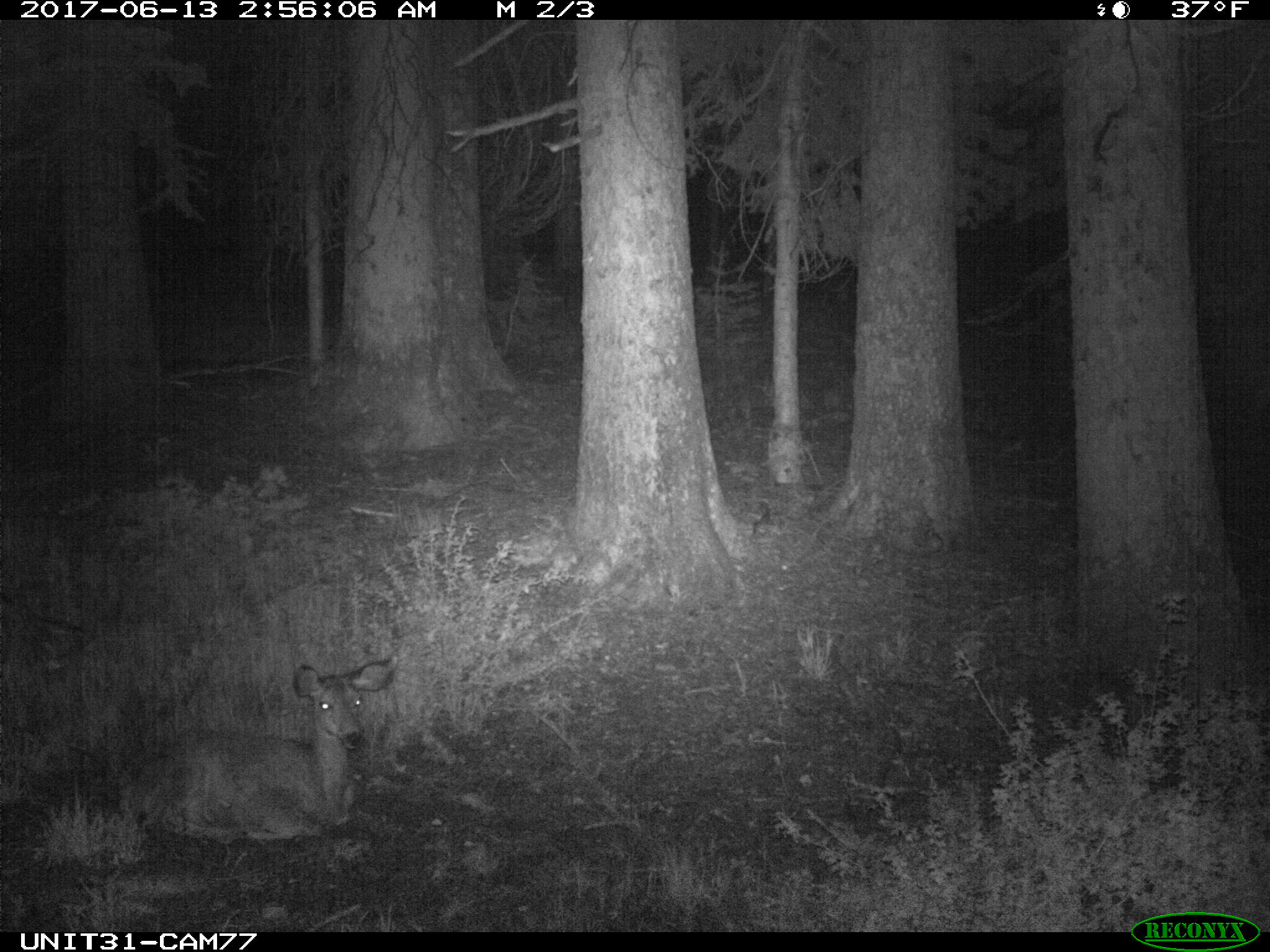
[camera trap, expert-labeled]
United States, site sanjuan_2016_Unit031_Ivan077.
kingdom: Animalia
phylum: Chordata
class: Mammalia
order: Artiodactyla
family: Cervidae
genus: Odocoileus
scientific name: Odocoileus hemionus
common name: mule deer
Odocoileus hemionus (mule deer).